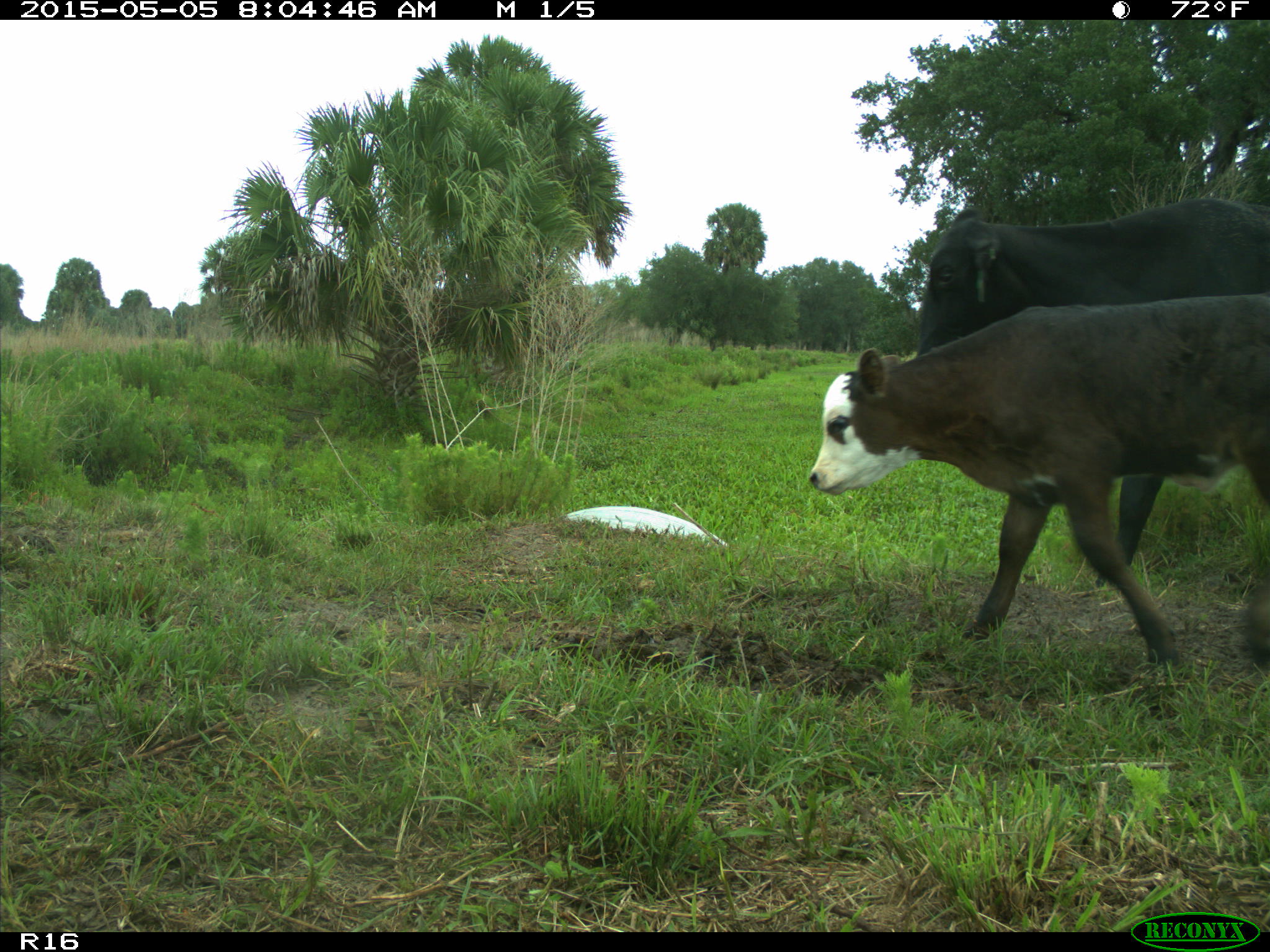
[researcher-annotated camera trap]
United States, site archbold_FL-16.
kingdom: Animalia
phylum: Chordata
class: Mammalia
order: Artiodactyla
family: Bovidae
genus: Bos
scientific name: Bos taurus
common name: domestic cow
Bos taurus (domestic cow).